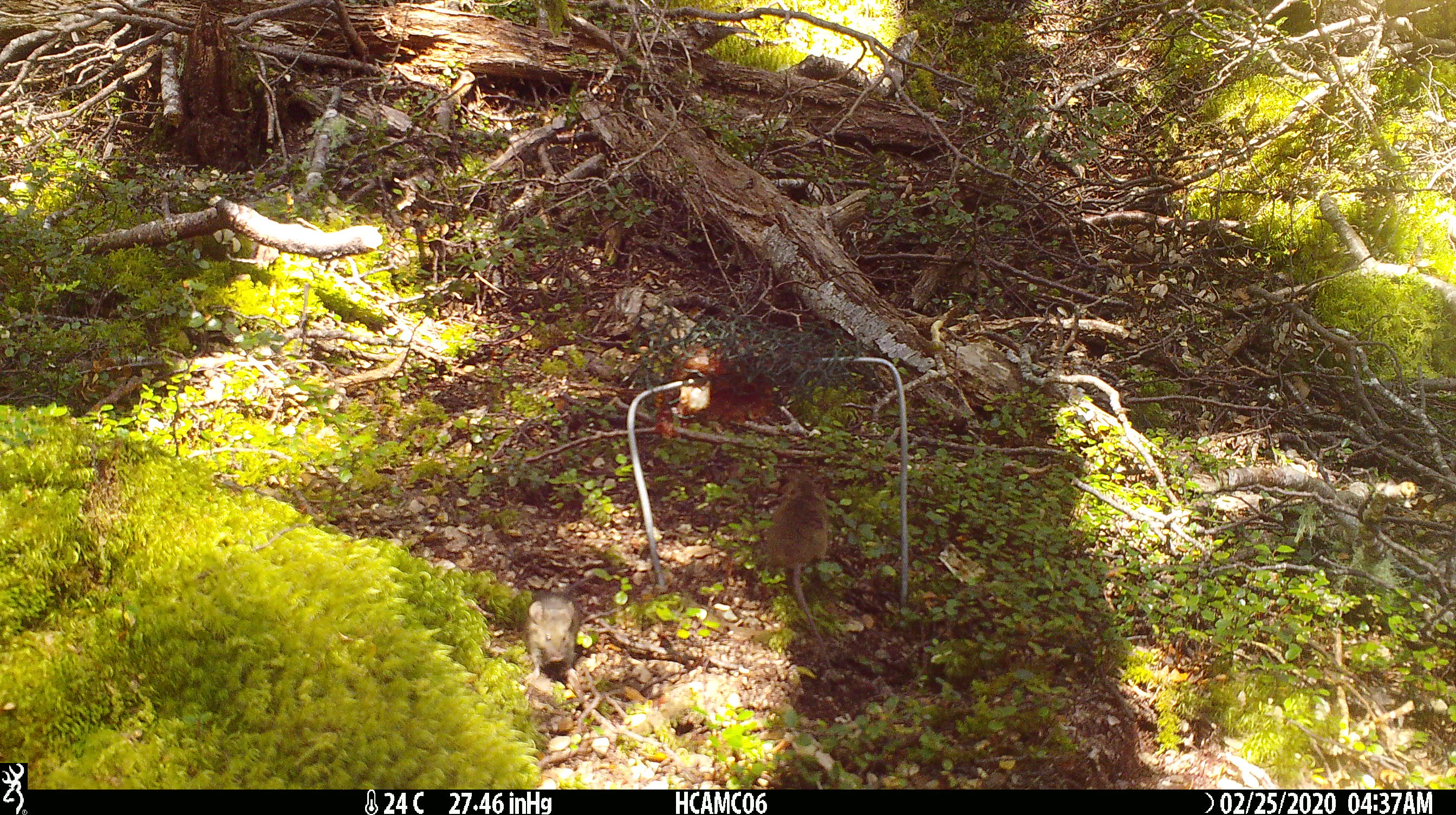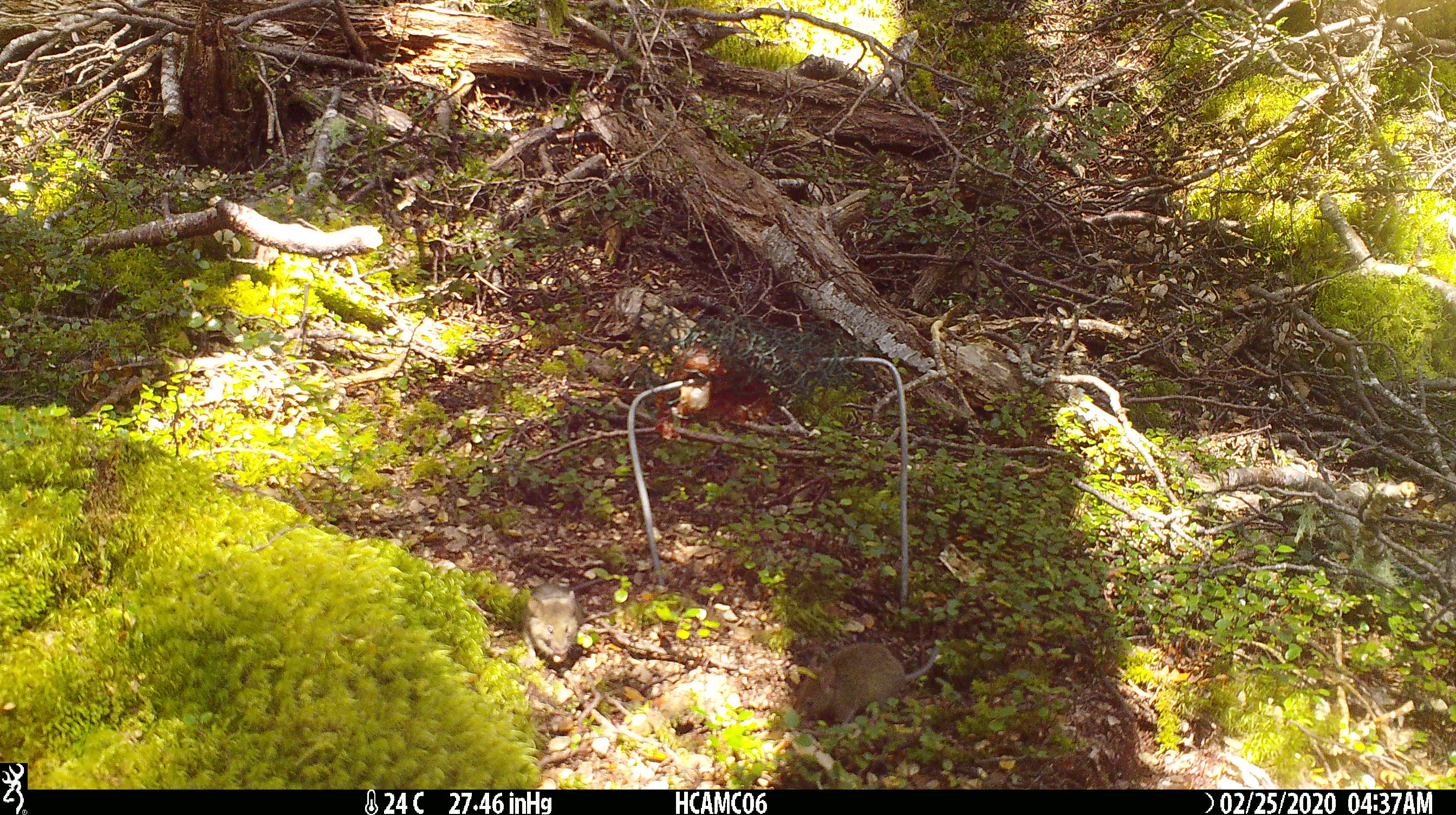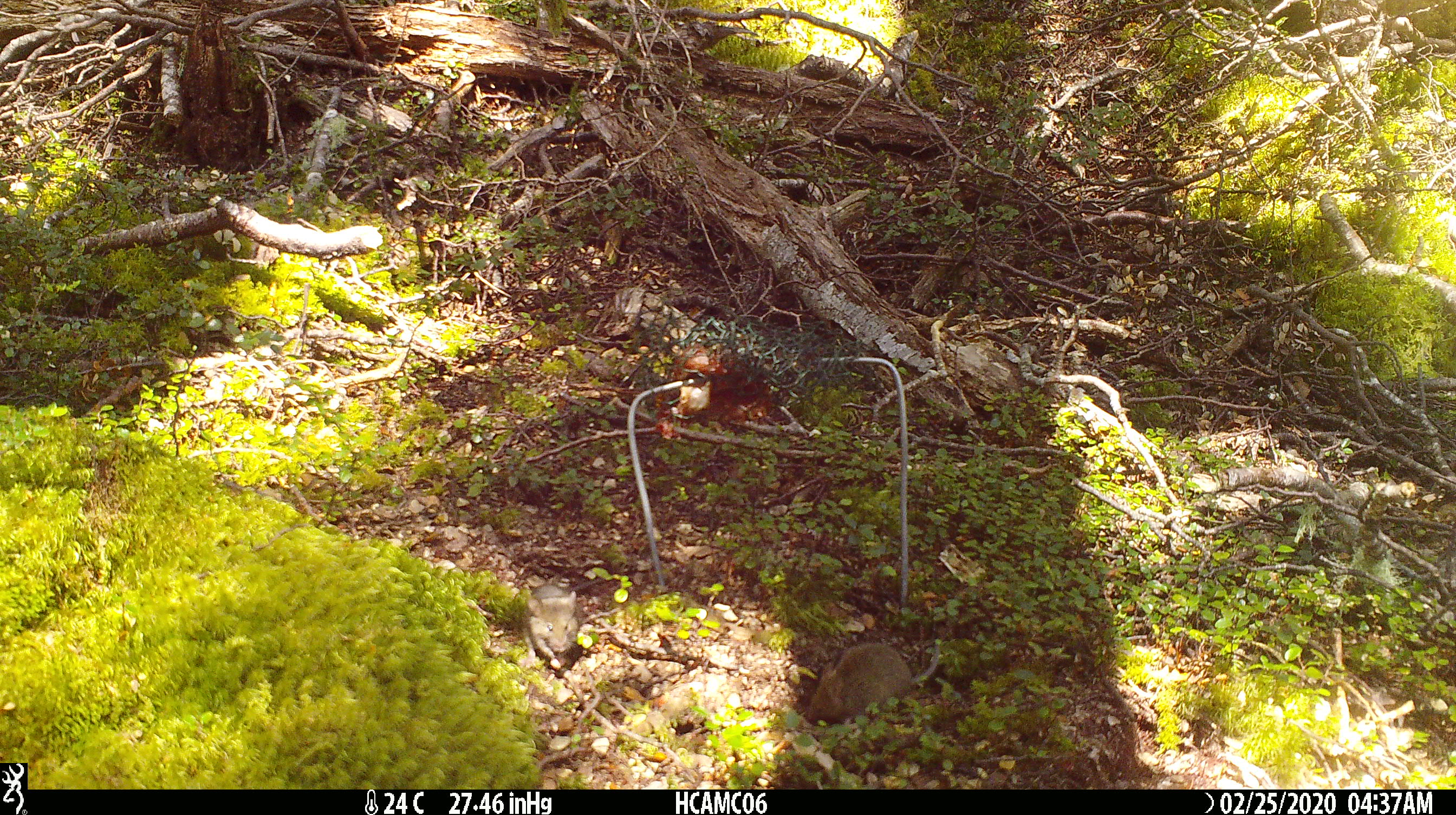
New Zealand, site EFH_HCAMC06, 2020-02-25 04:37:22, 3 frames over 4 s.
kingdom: Animalia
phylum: Chordata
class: Mammalia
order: Rodentia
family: Muridae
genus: Mus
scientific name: Mus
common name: mouse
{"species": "mouse (Mus)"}